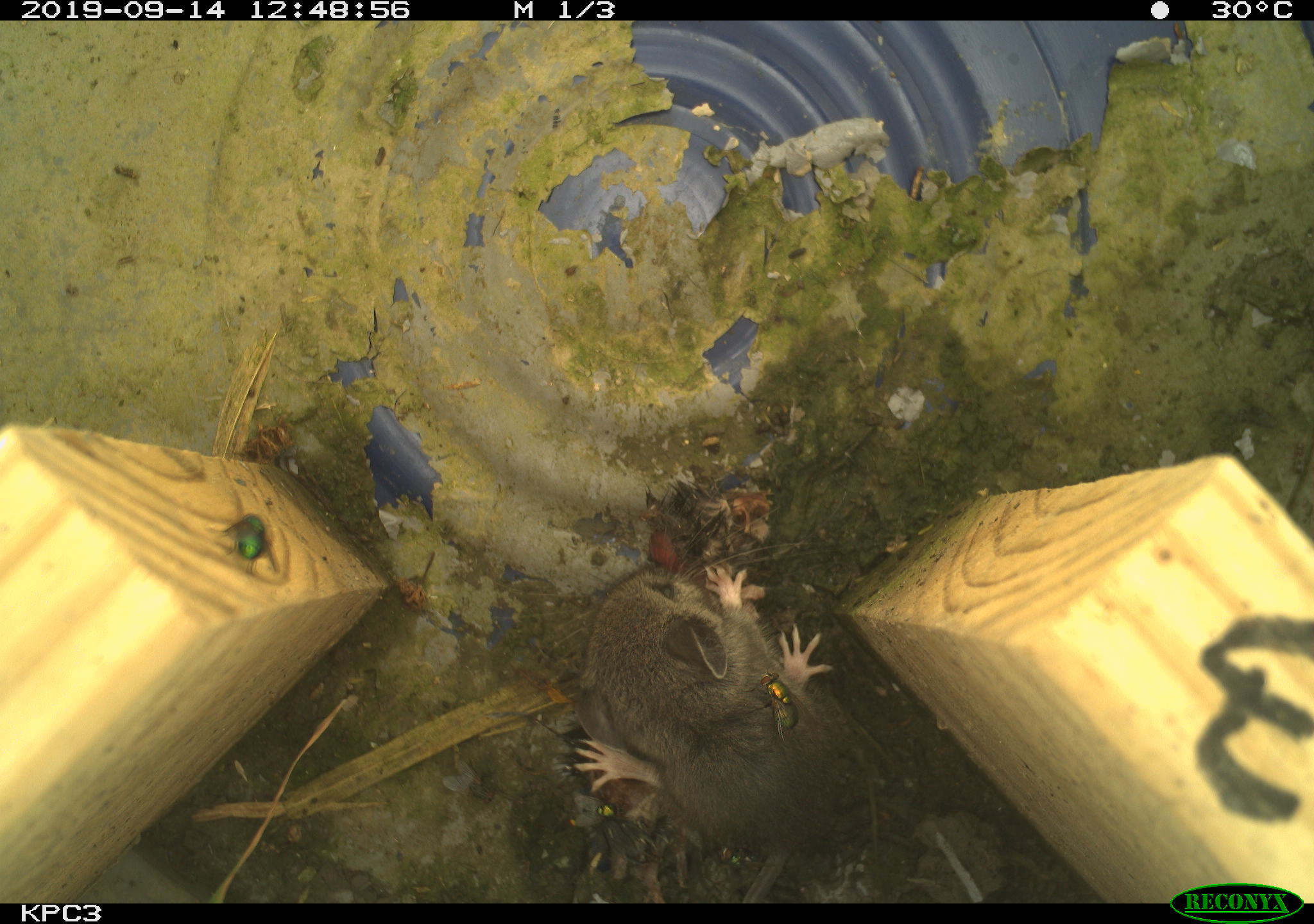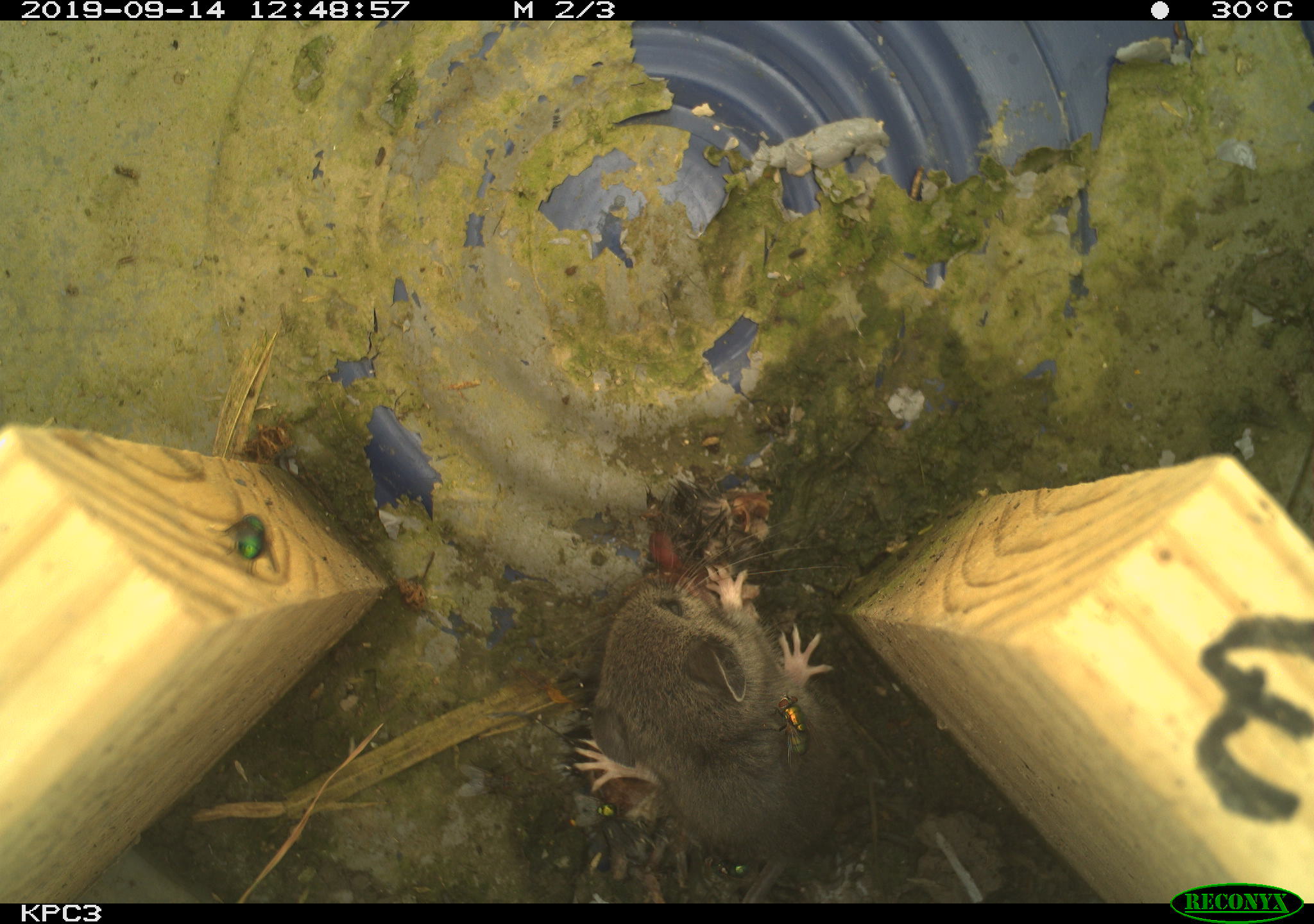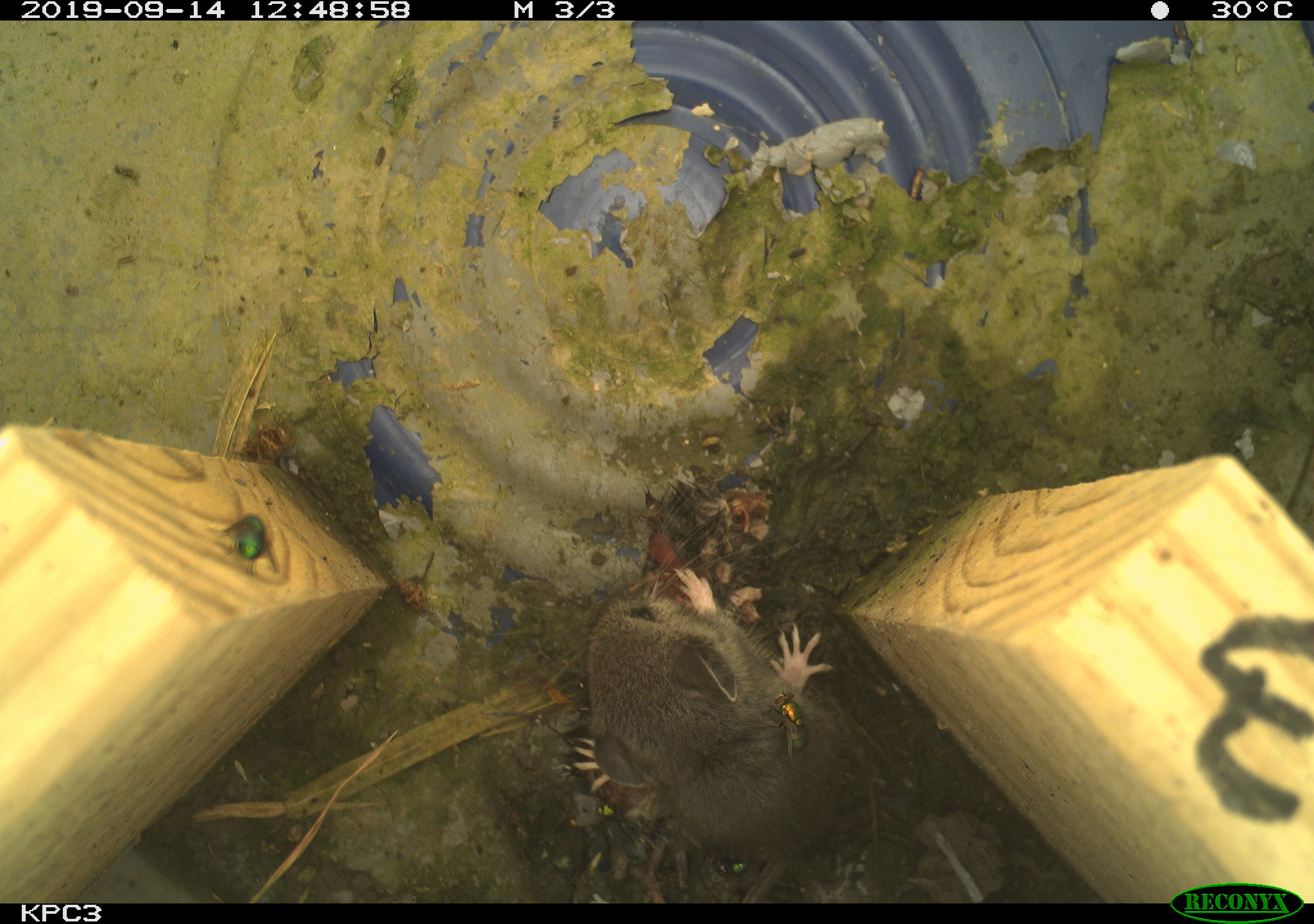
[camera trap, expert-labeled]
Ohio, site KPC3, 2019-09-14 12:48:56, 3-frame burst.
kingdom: Animalia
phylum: Chordata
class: Mammalia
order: Rodentia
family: Cricetidae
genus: Peromyscus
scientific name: Peromyscus leucopus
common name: white-footed mouse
White-footed mouse (Peromyscus leucopus).